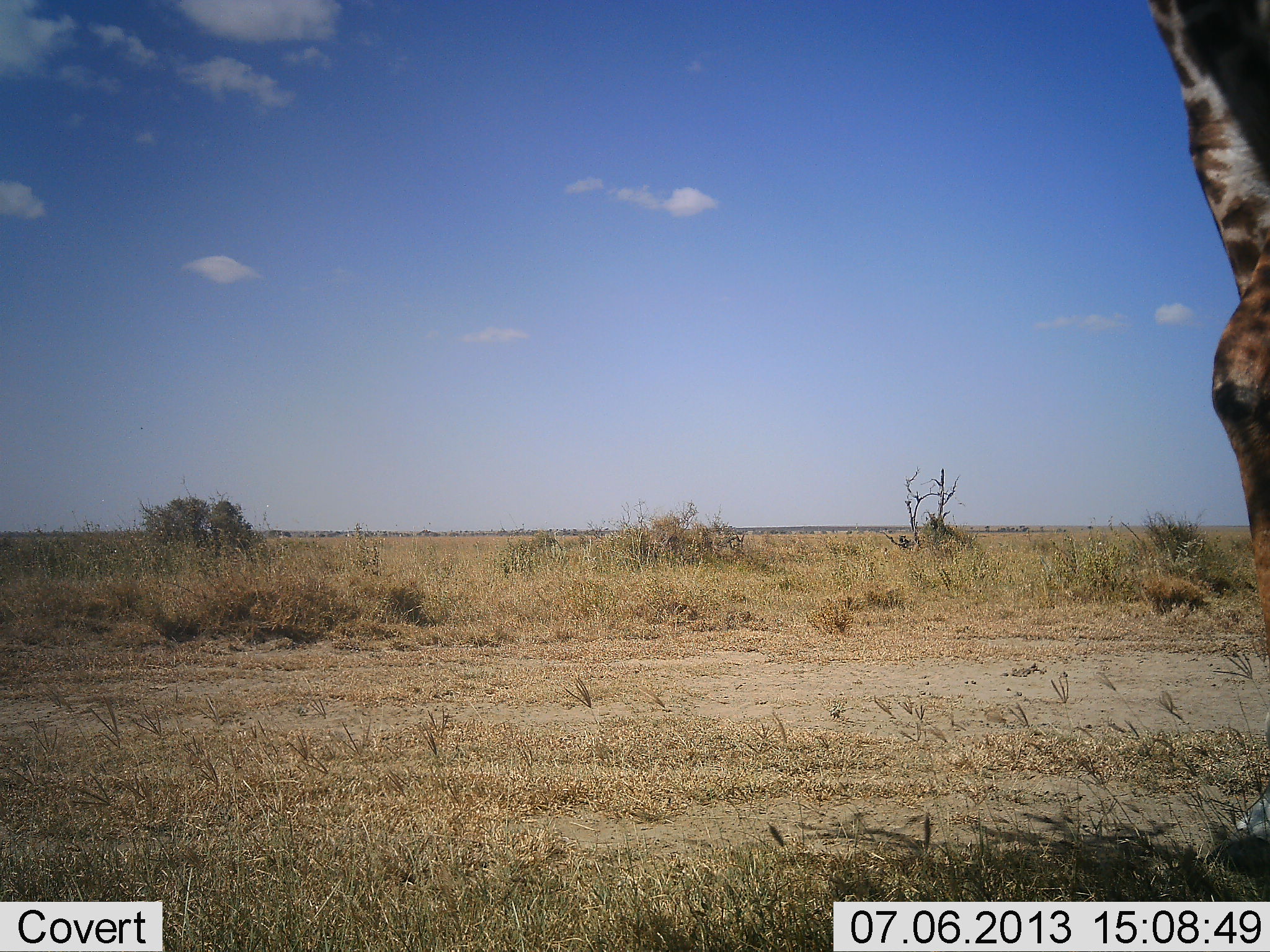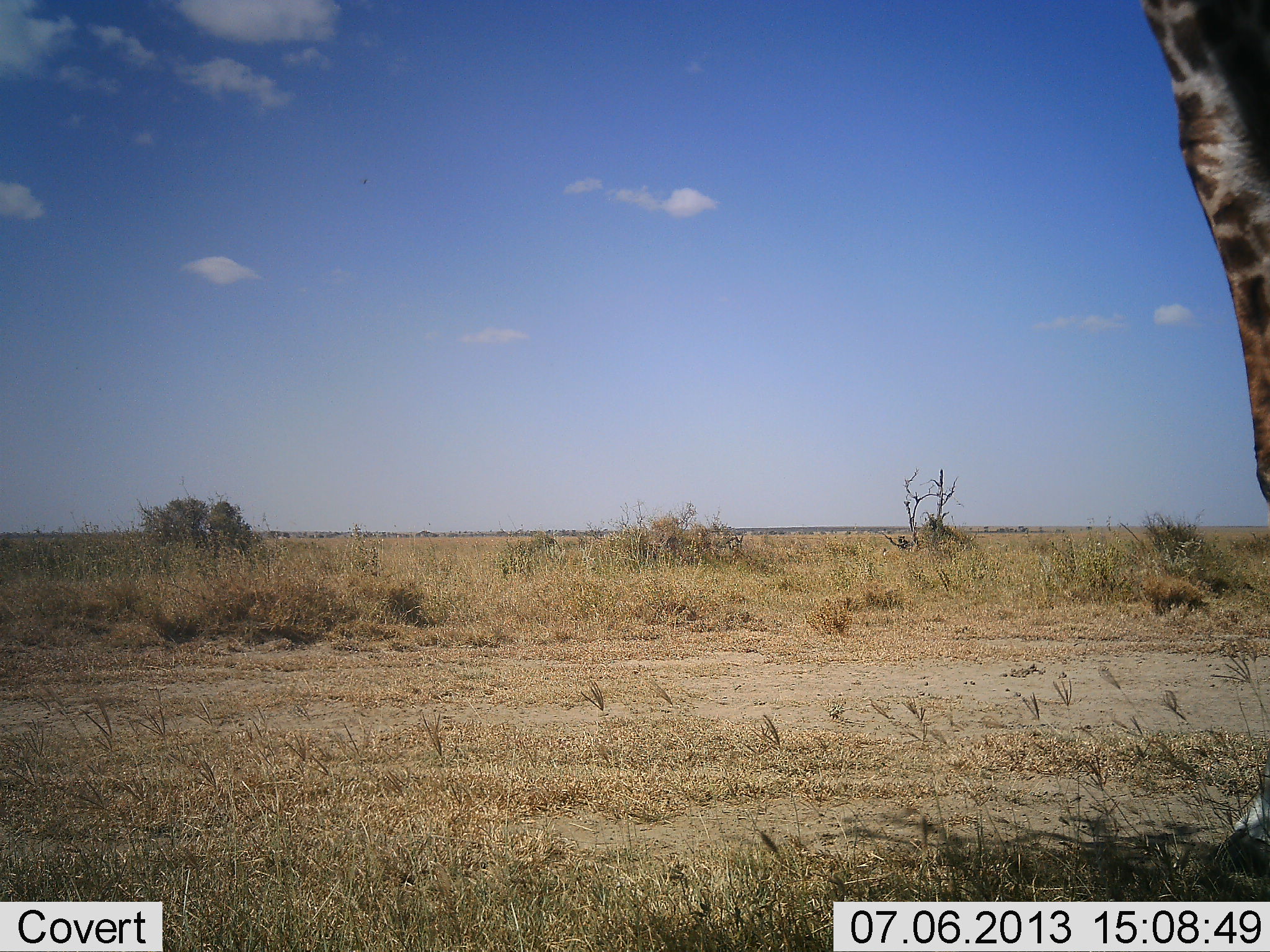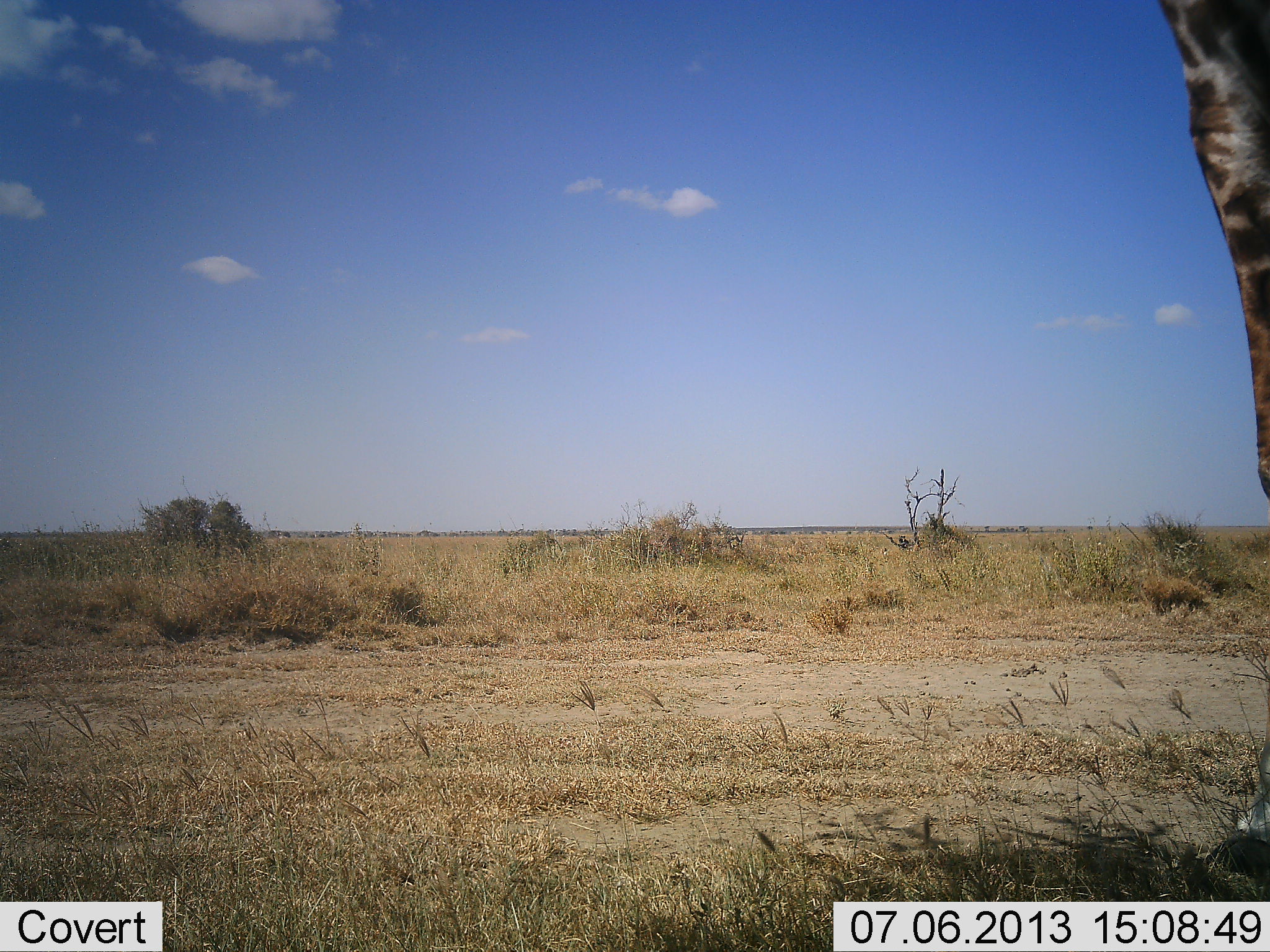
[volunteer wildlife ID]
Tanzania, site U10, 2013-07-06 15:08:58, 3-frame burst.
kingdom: Animalia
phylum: Chordata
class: Mammalia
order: Artiodactyla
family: Giraffidae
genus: Giraffa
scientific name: Giraffa camelopardalis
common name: giraffe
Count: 1.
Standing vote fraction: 84%.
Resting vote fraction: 3%.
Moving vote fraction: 10%.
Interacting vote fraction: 0%.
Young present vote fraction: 0%.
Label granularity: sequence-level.